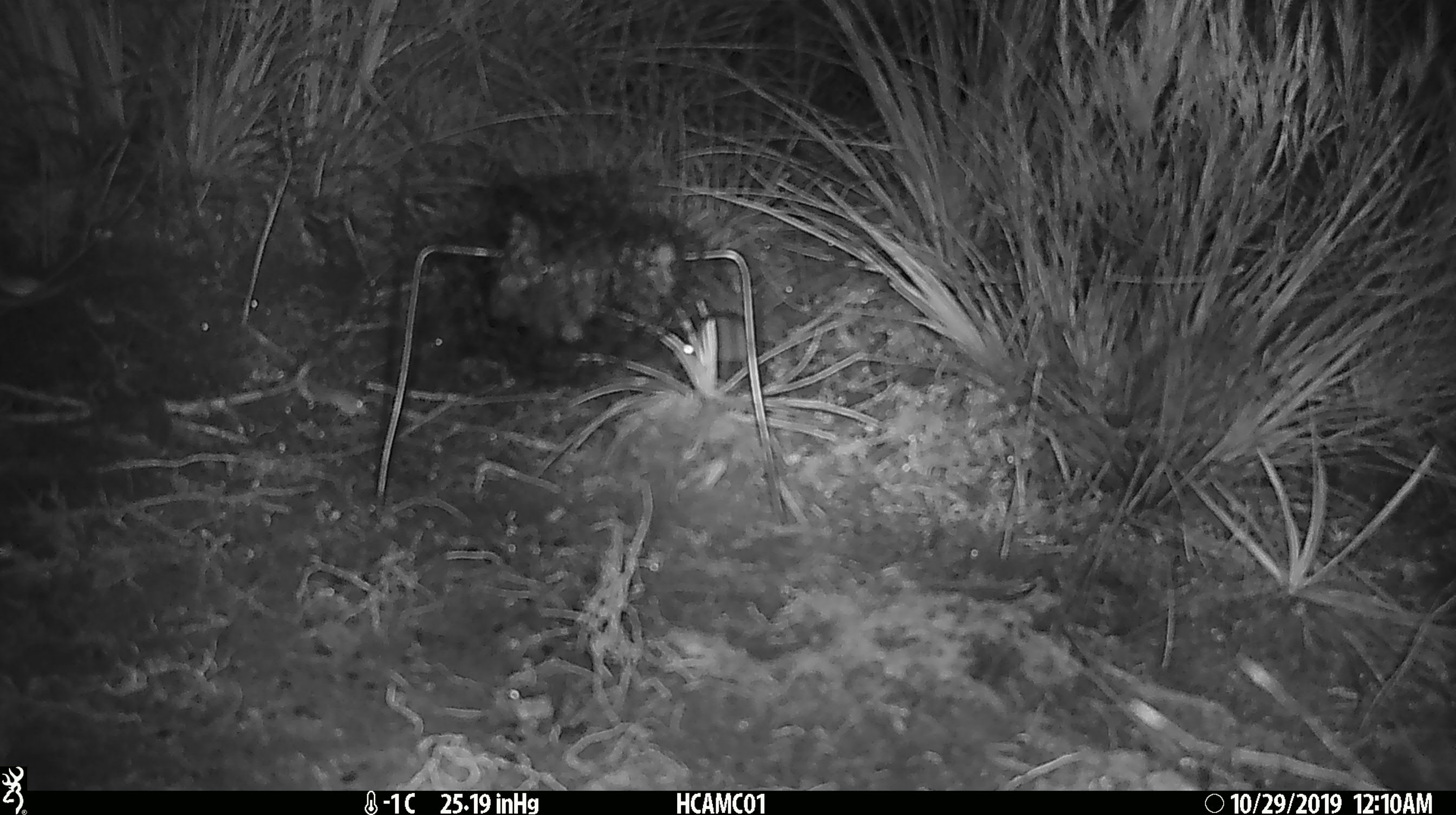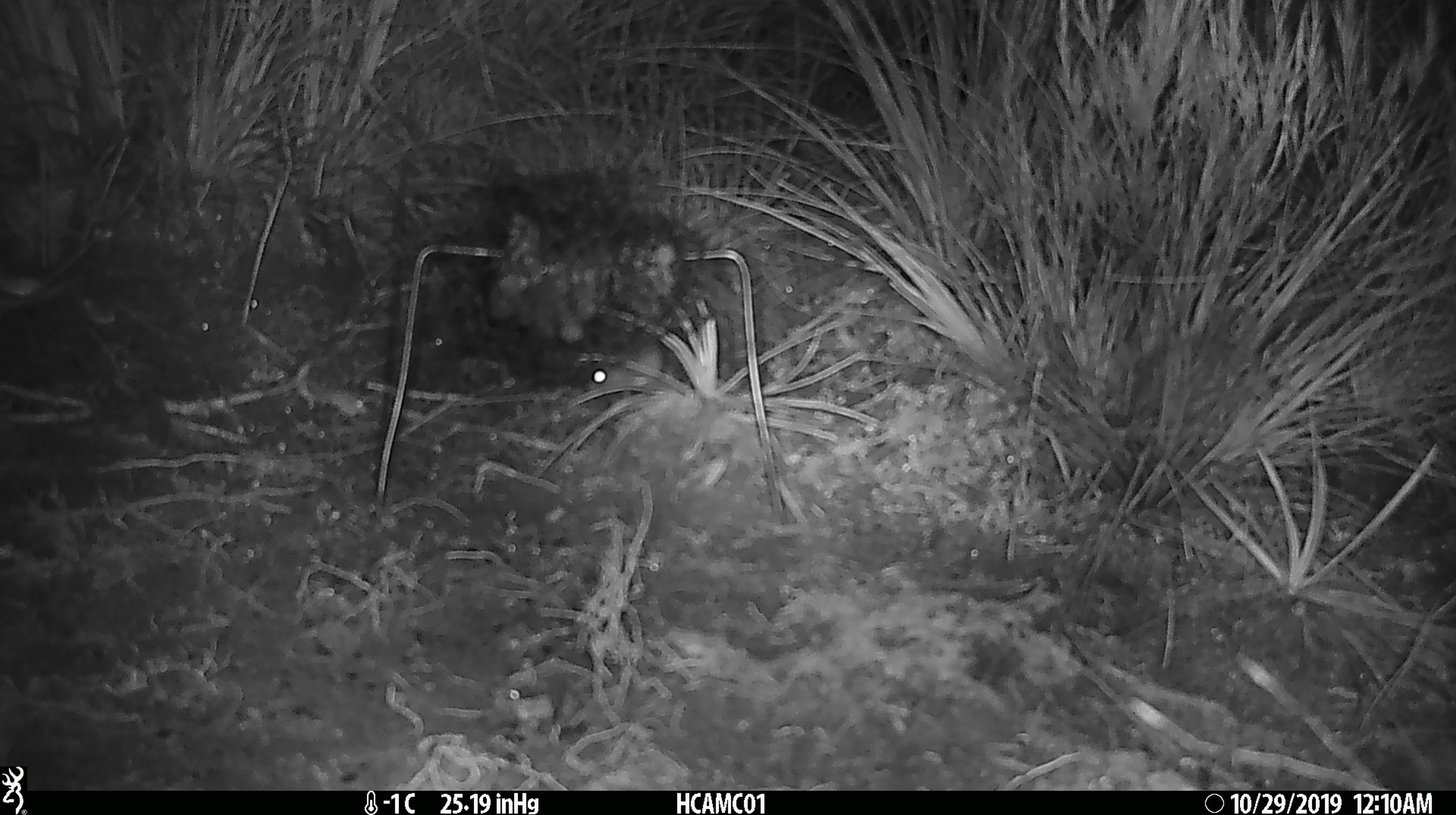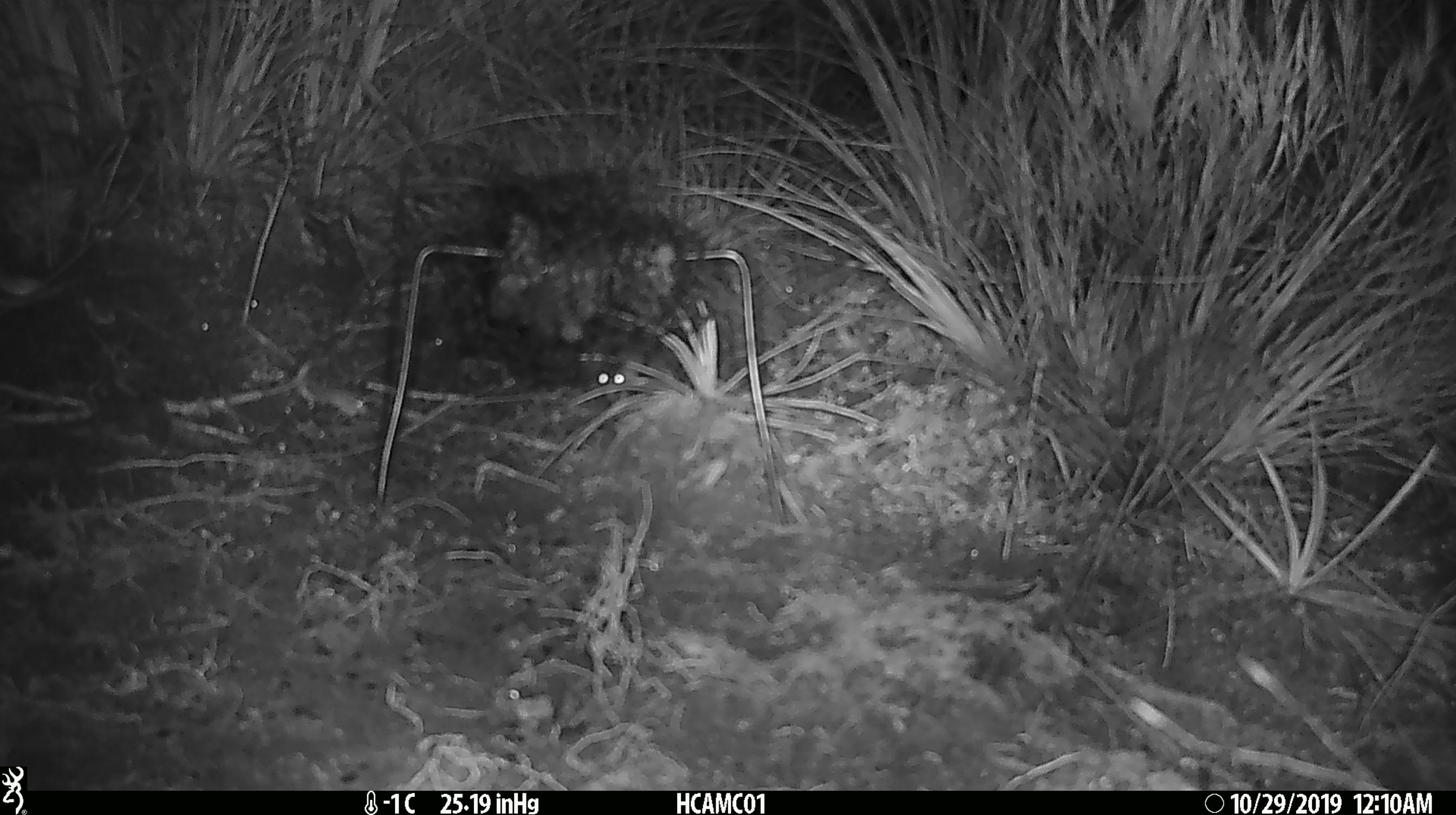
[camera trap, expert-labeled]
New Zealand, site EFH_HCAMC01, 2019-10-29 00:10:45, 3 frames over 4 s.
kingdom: Animalia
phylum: Chordata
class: Mammalia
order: Rodentia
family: Muridae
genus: Mus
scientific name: Mus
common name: mouse